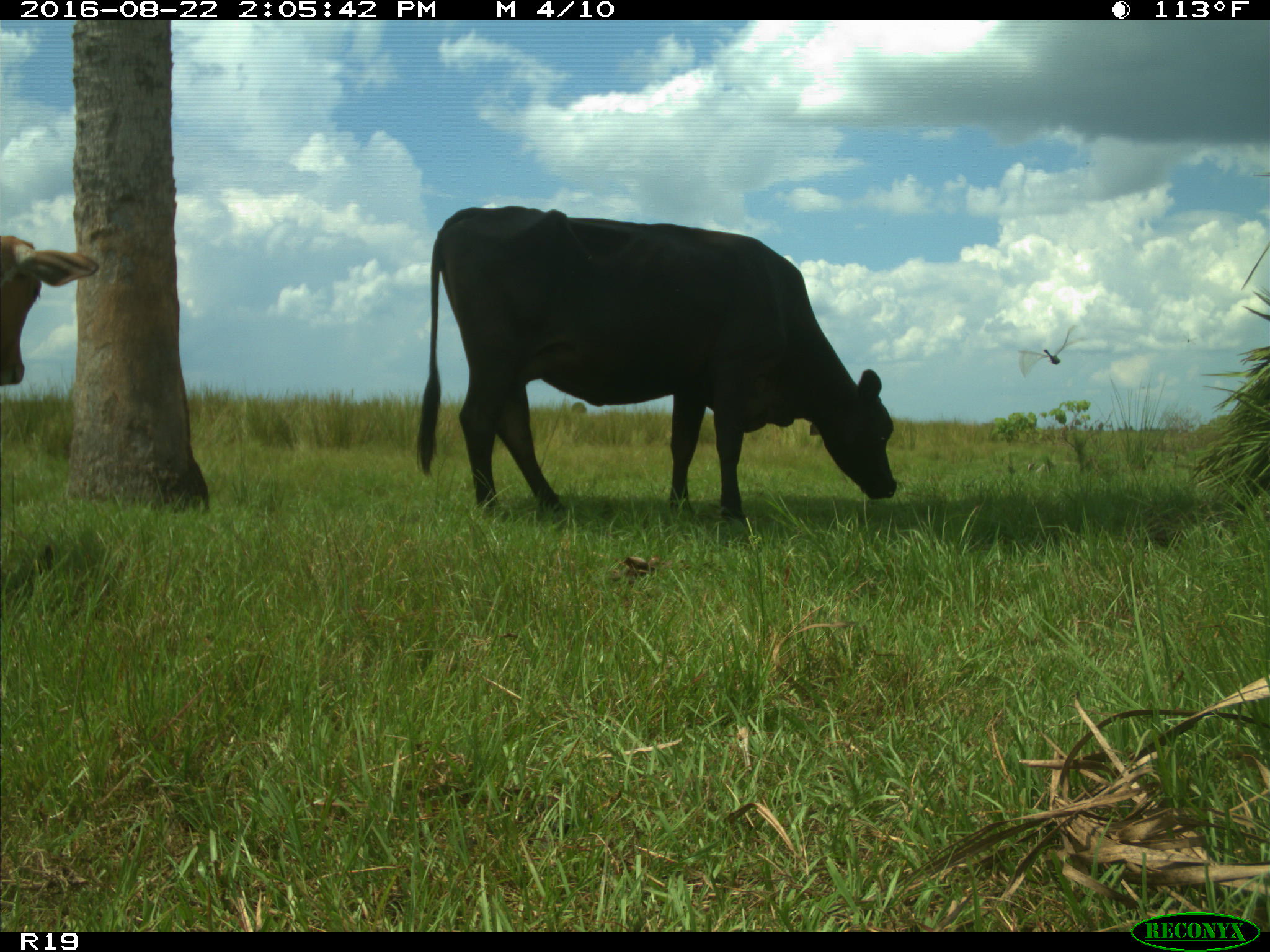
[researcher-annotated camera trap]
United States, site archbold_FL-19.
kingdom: Animalia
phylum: Chordata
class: Mammalia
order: Artiodactyla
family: Bovidae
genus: Bos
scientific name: Bos taurus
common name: domestic cow